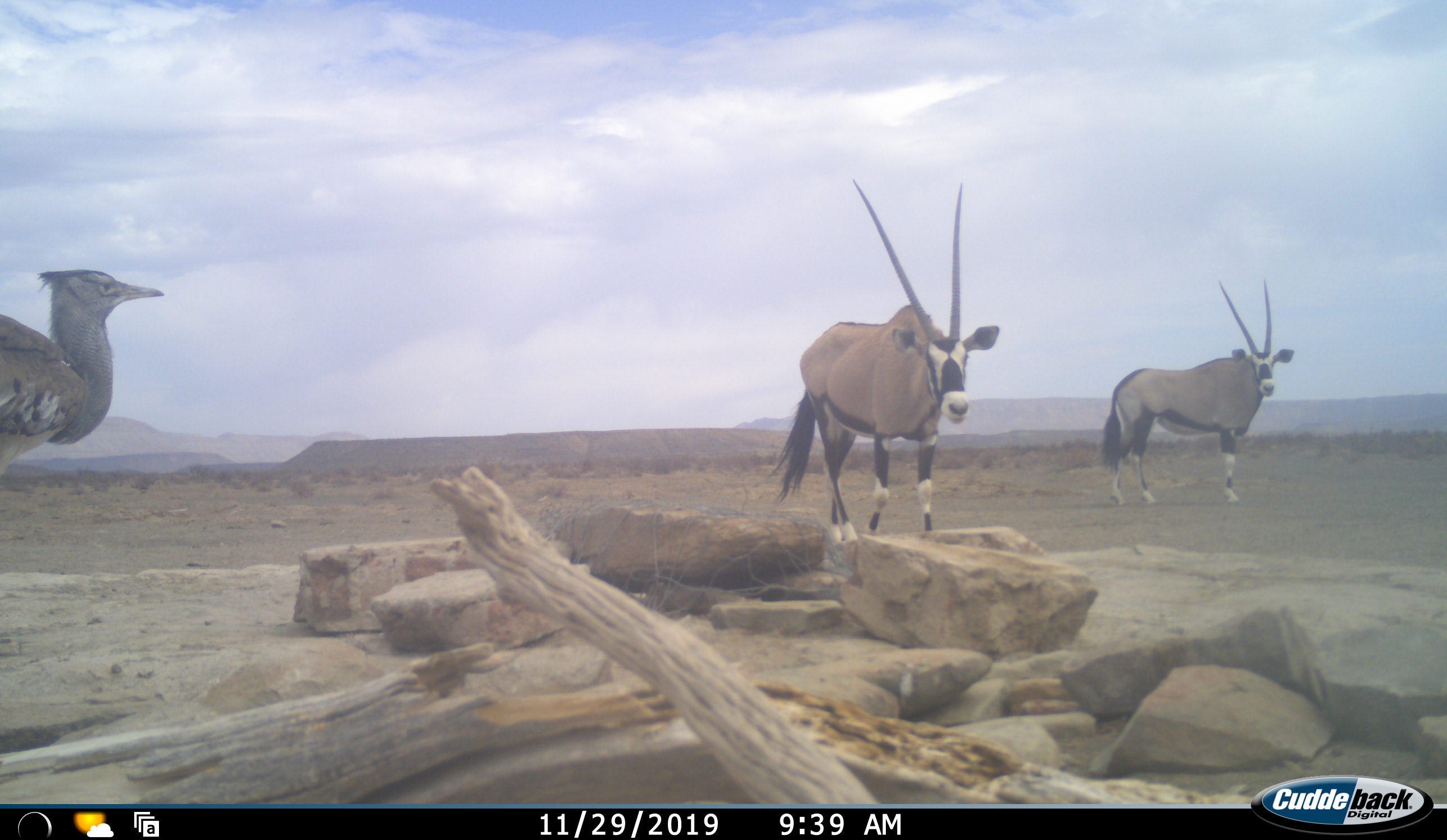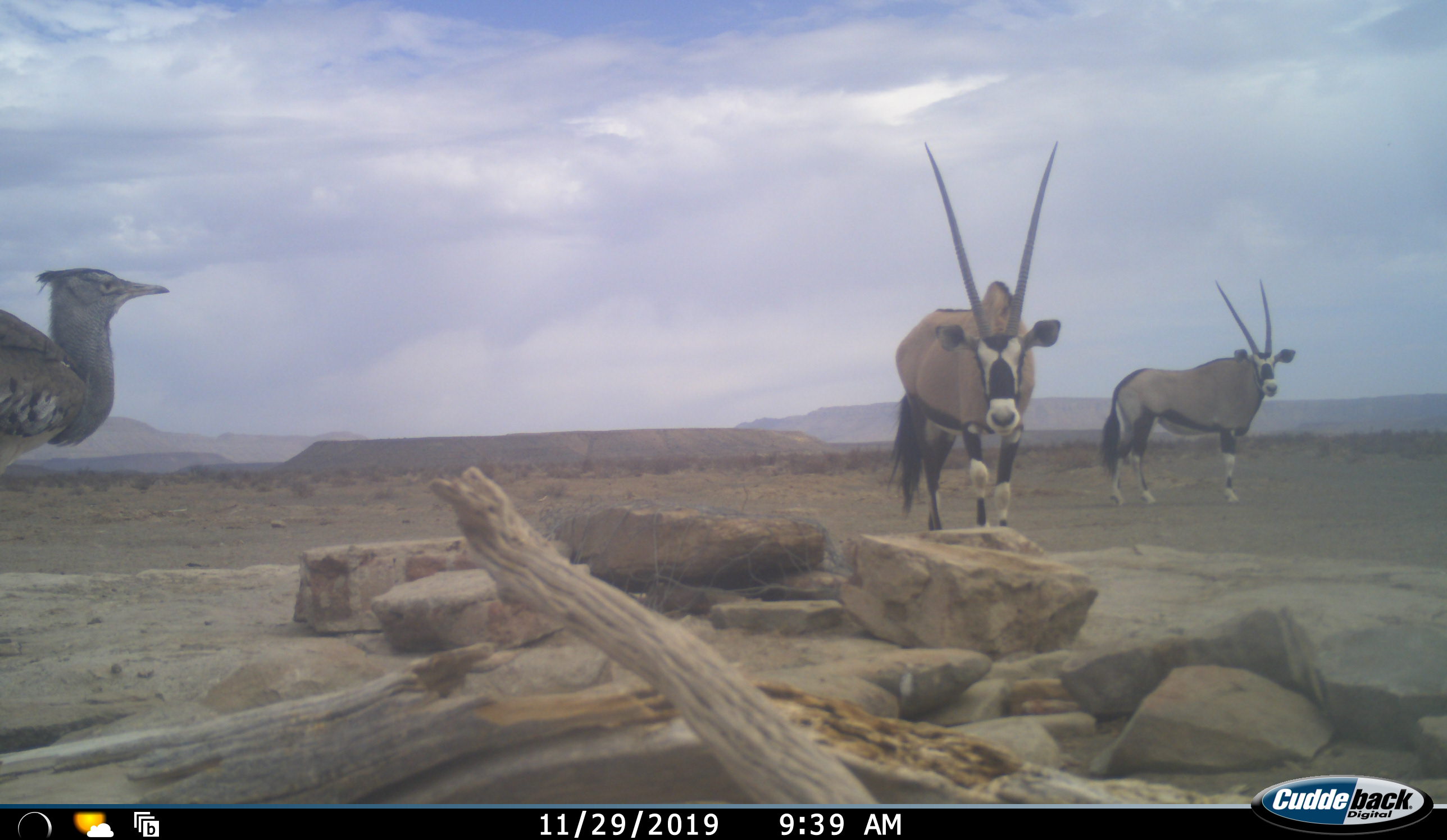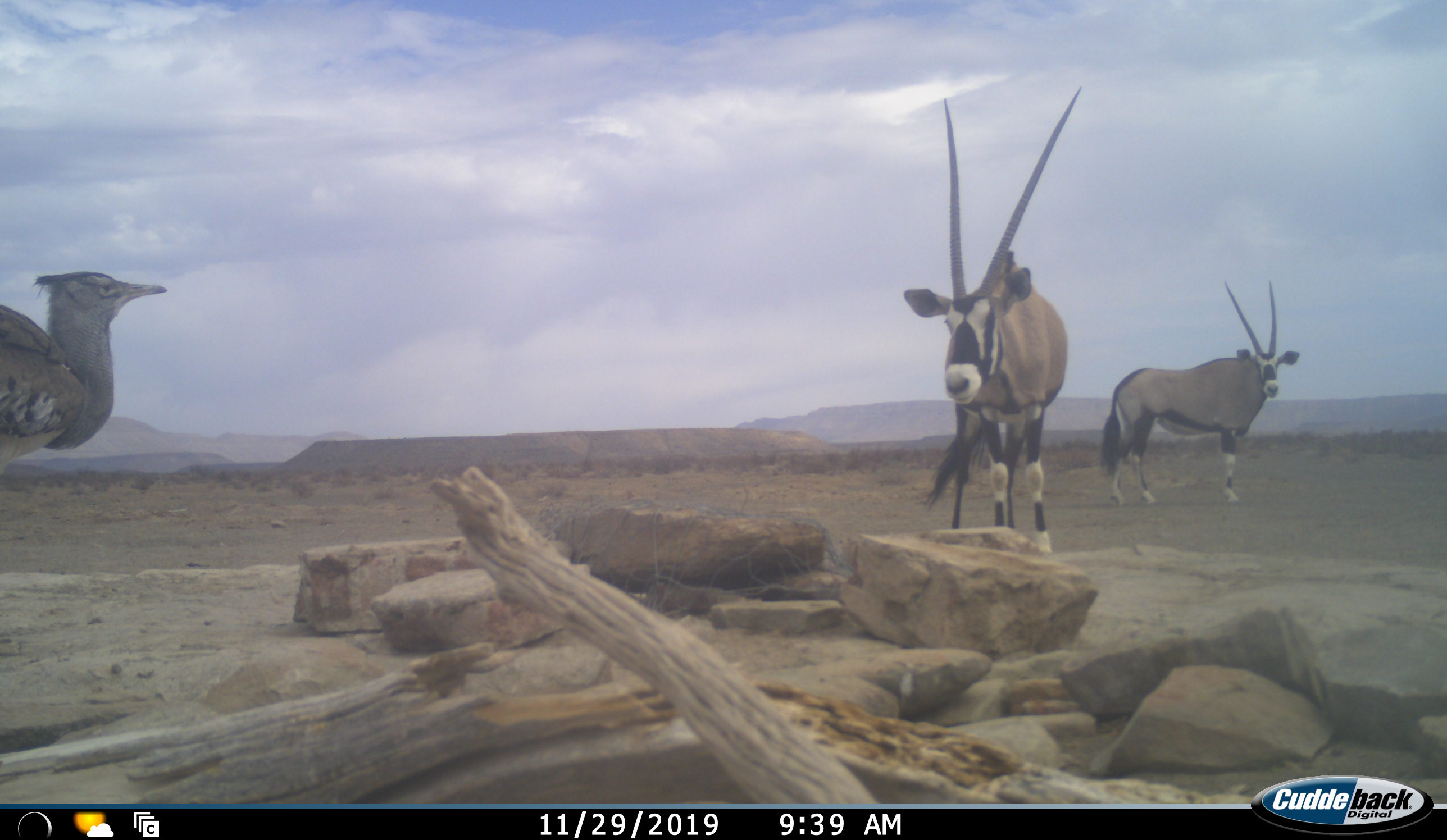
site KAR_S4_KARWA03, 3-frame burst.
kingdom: Animalia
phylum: Chordata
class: Aves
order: Otidiformes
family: Otididae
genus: Ardeotis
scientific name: Ardeotis kori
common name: kori bustard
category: bustardkori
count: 1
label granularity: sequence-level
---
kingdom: Animalia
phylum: Chordata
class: Mammalia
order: Artiodactyla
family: Bovidae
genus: Oryx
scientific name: Oryx gazella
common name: gemsbok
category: oryx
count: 2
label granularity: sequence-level